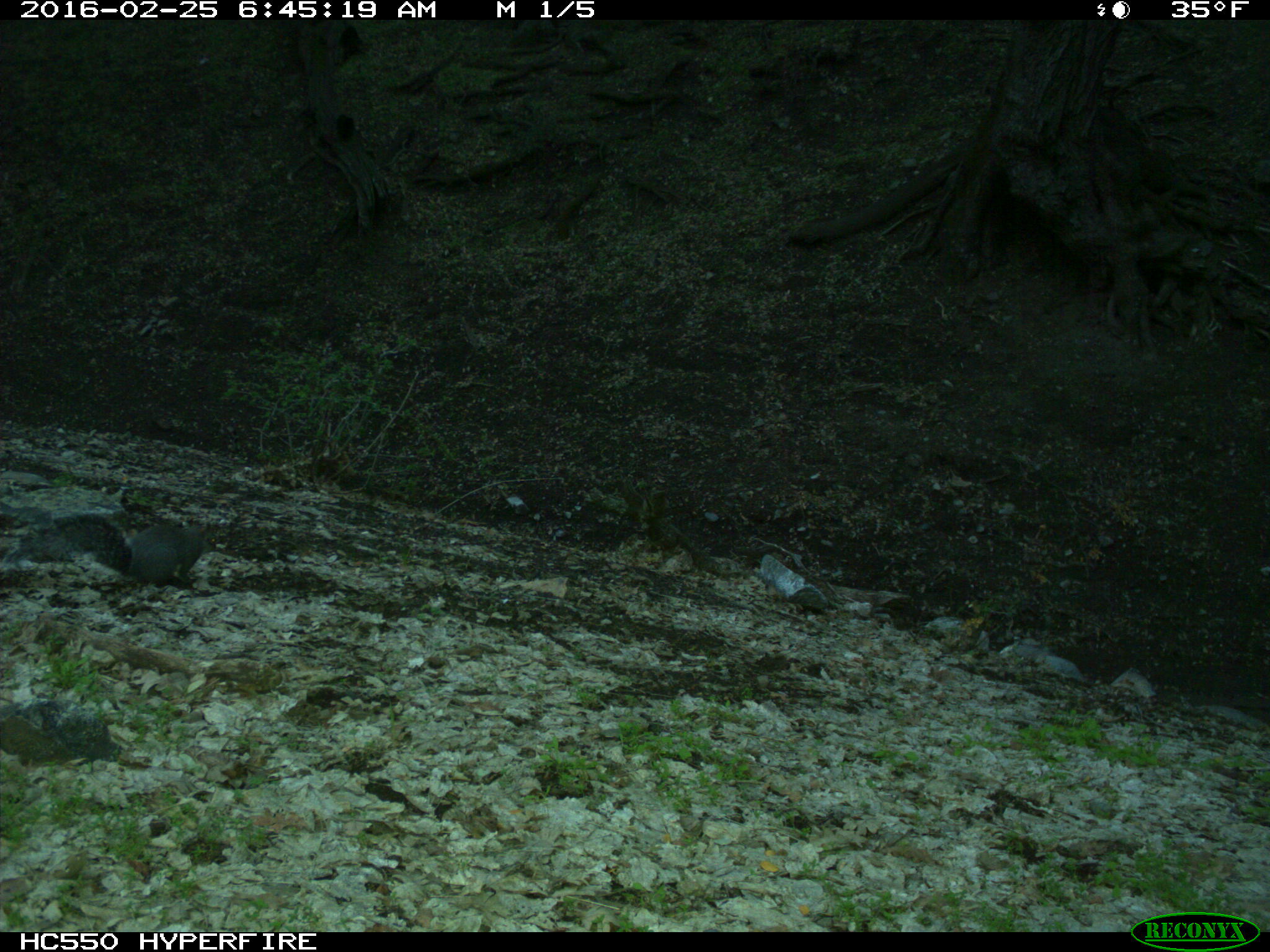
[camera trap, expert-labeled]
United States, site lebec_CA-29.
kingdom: Animalia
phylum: Chordata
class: Mammalia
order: Rodentia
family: Sciuridae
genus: Sciurus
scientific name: Sciurus carolinensis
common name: eastern gray squirrel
Sciurus carolinensis (eastern gray squirrel).